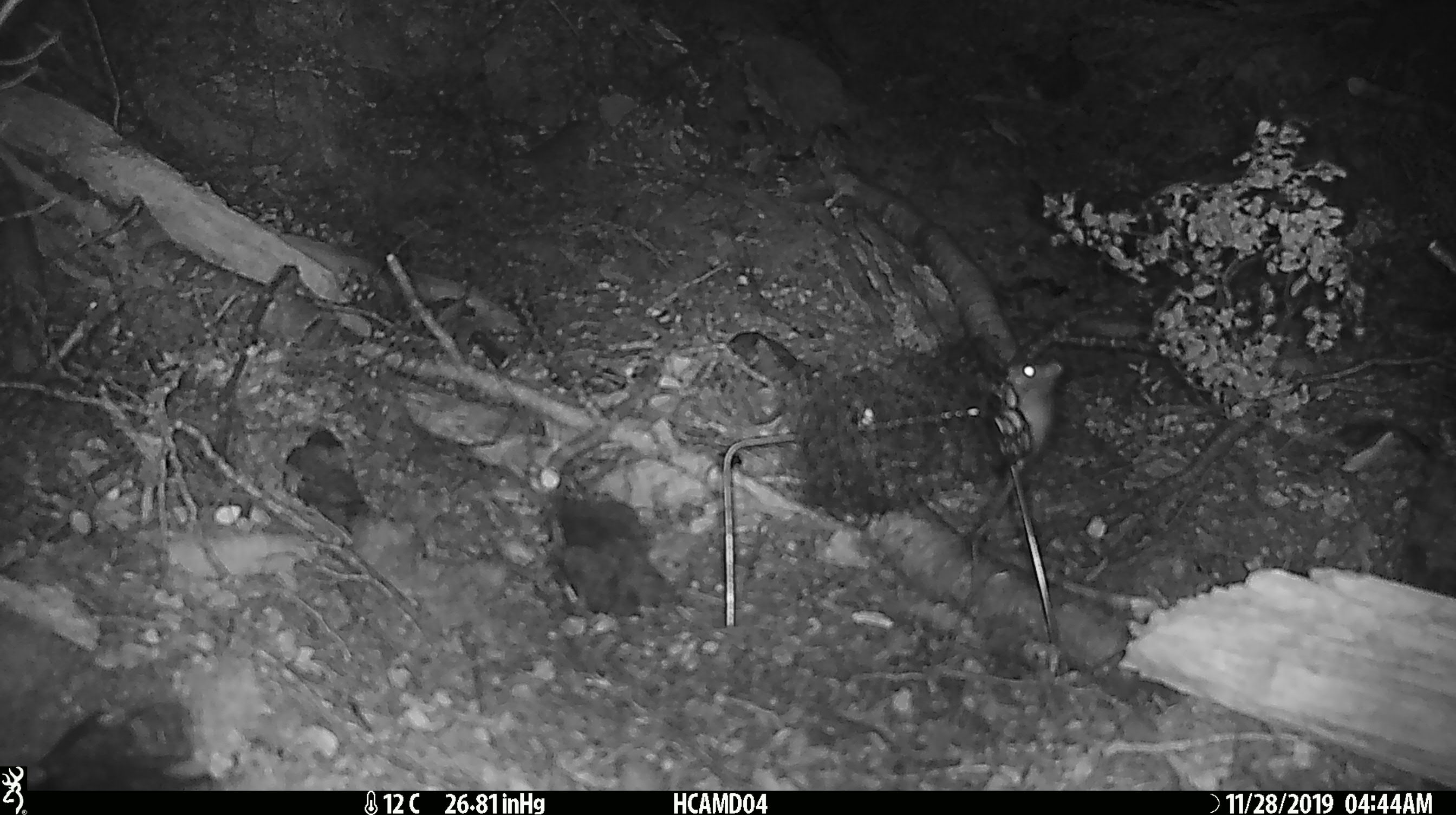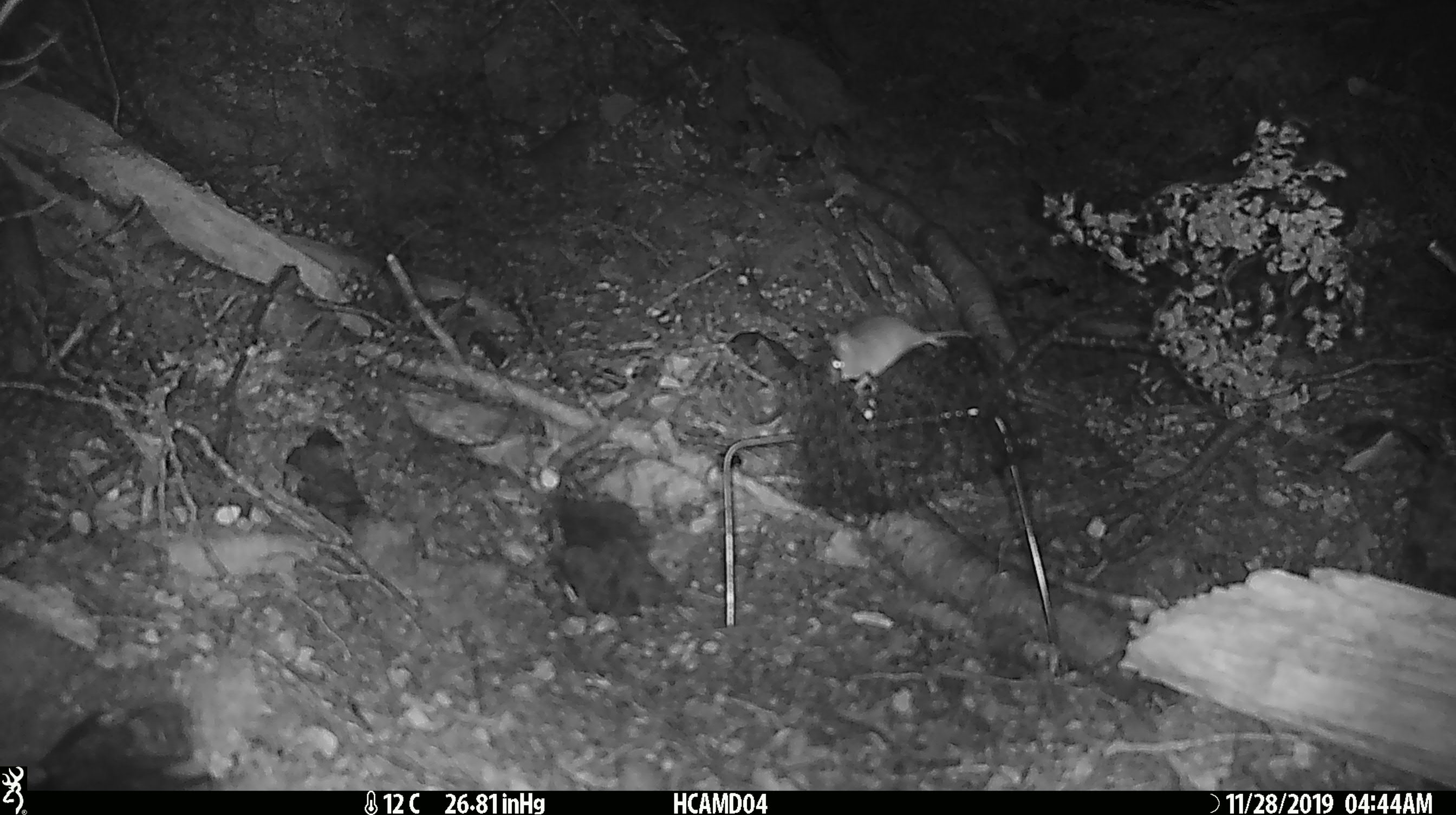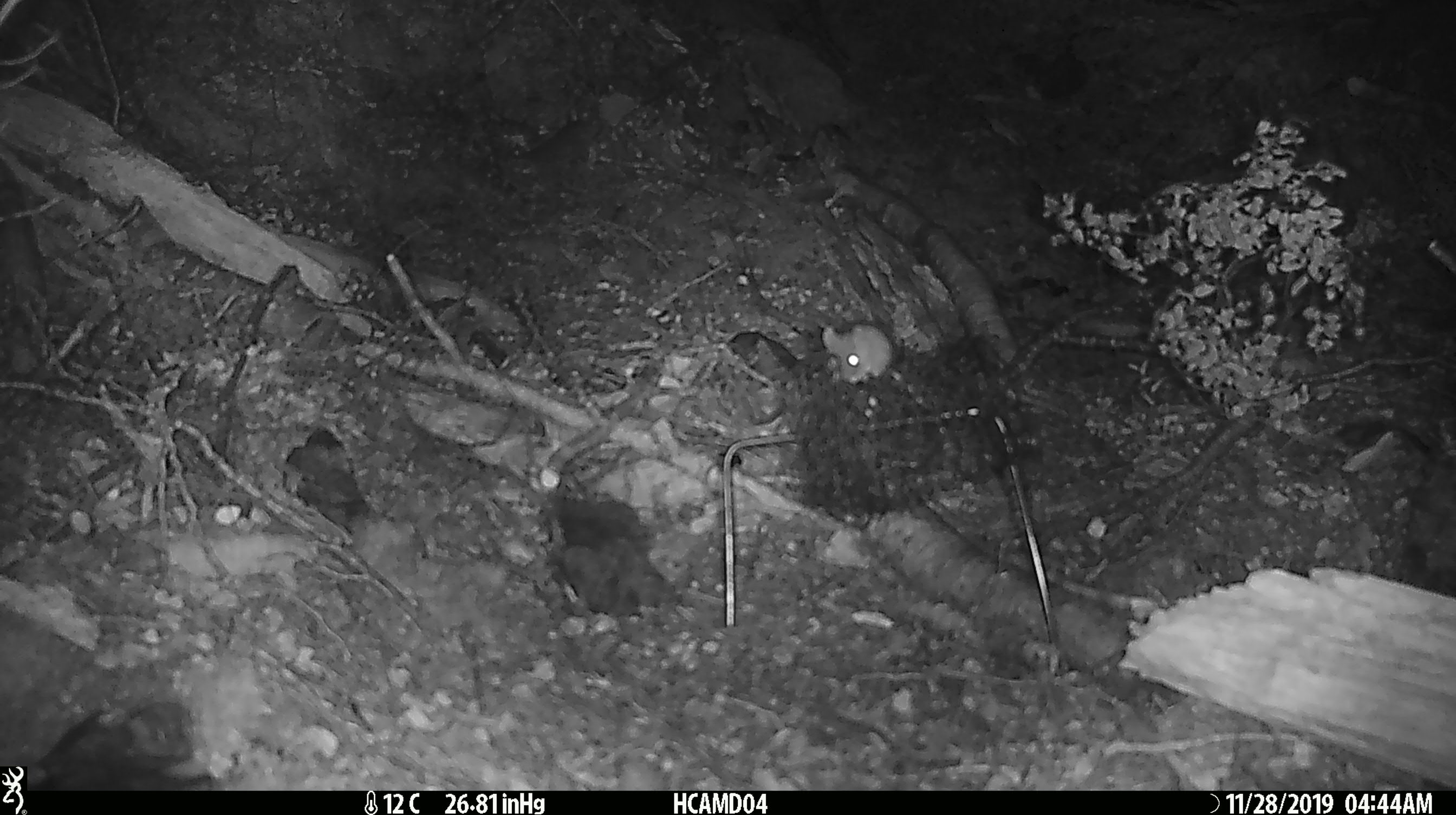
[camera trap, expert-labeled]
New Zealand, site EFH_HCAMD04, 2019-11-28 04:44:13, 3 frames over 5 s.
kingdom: Animalia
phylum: Chordata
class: Mammalia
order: Rodentia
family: Muridae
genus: Mus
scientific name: Mus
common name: mouse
Mouse (Mus).